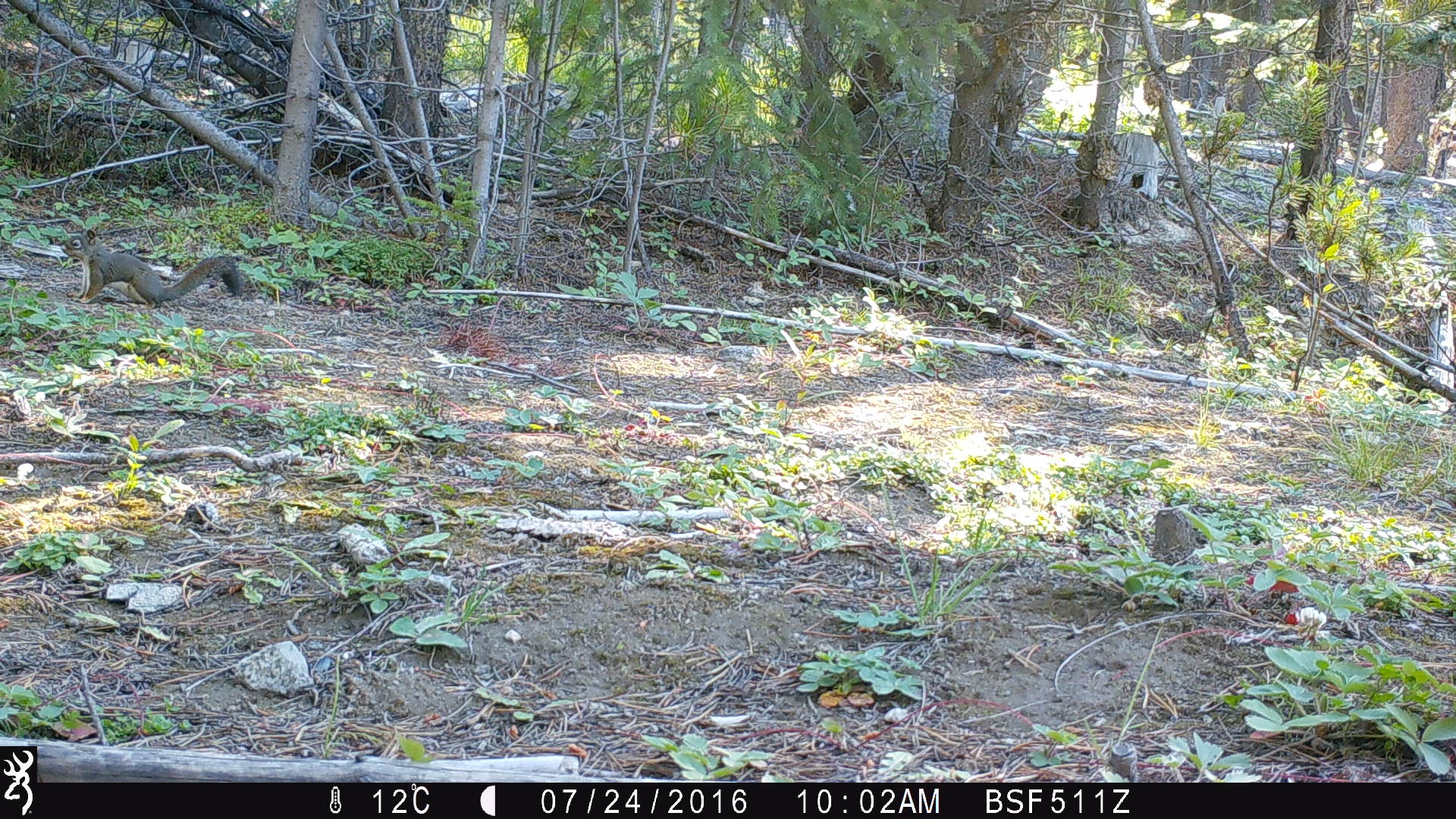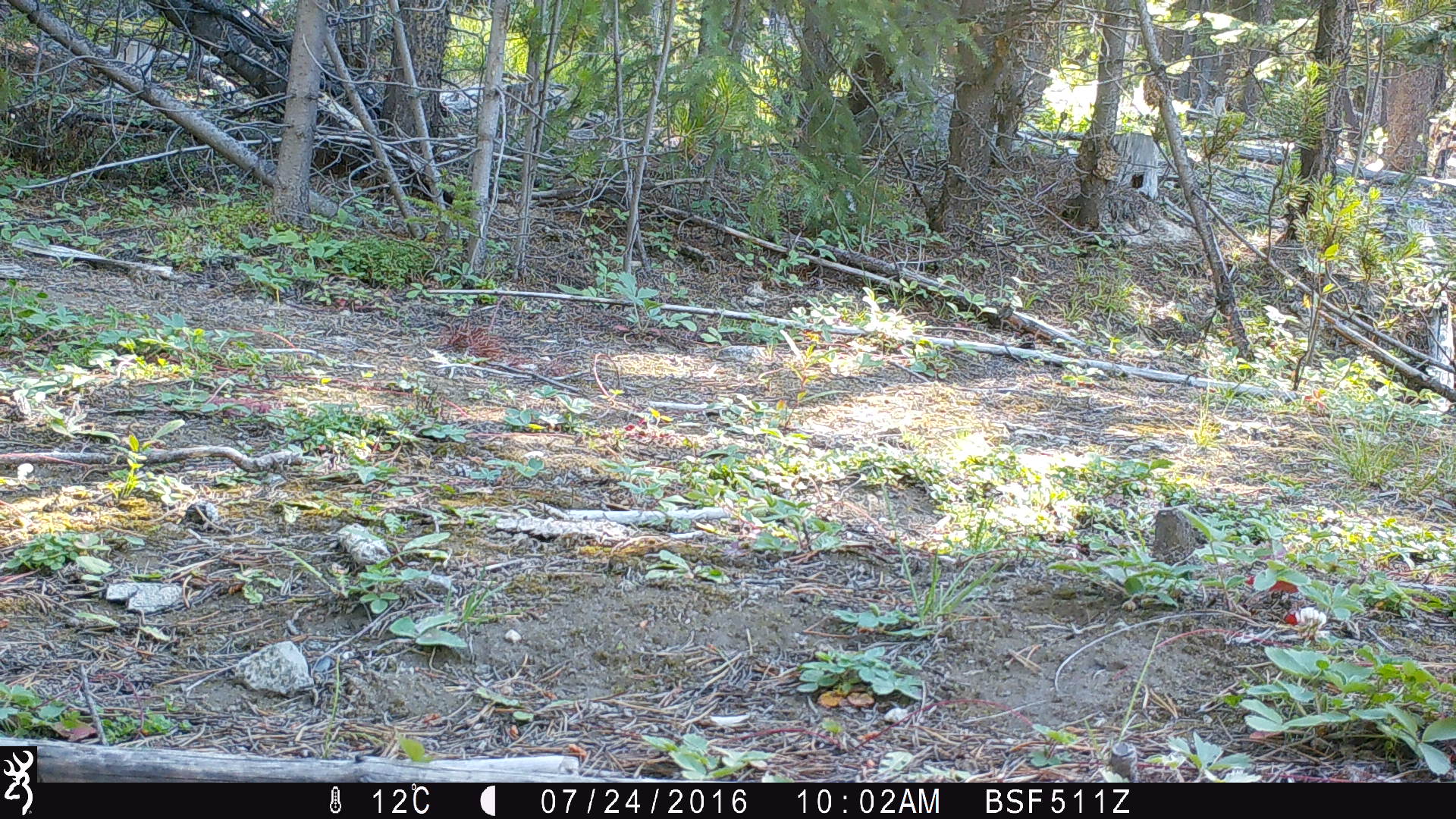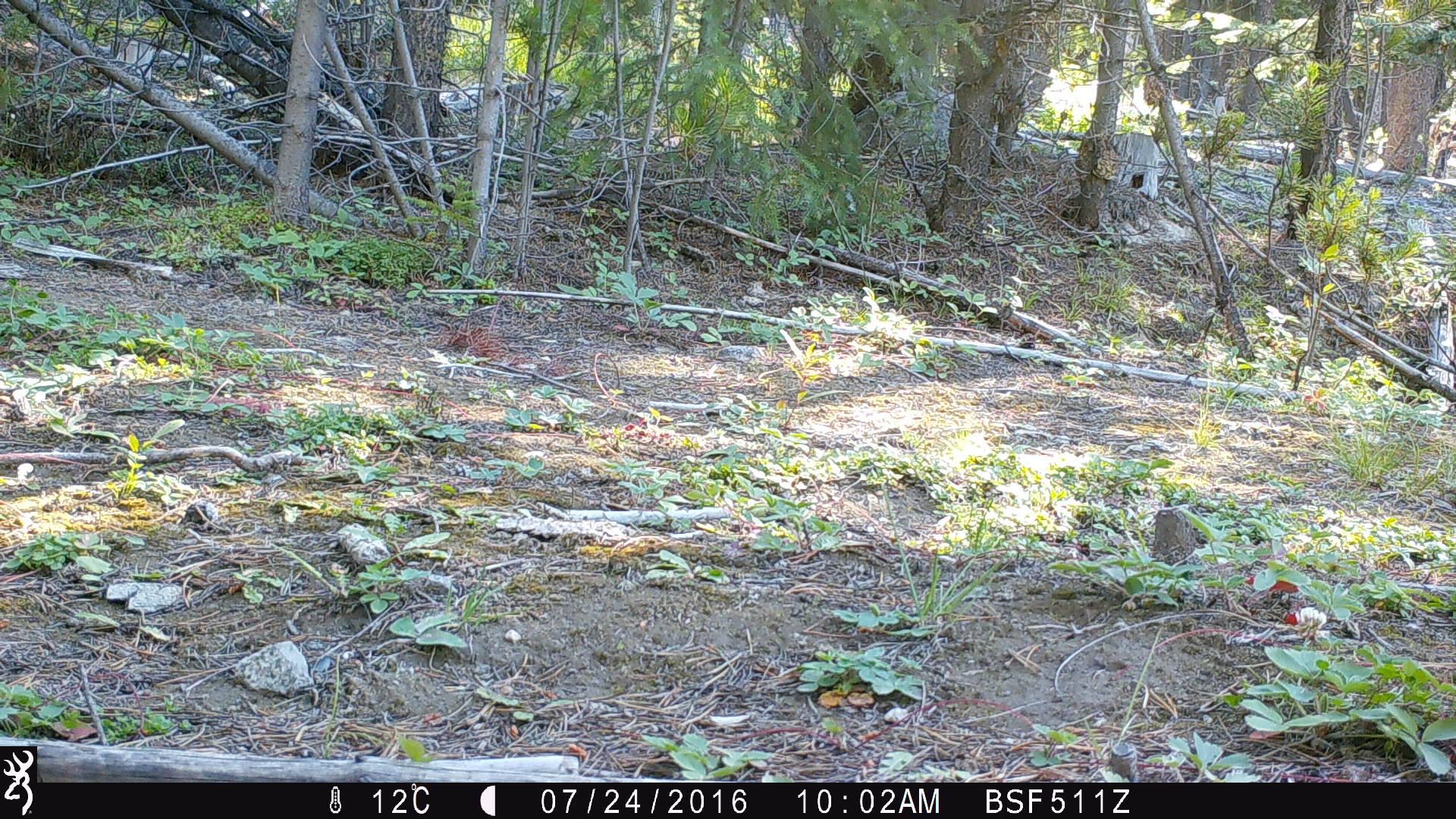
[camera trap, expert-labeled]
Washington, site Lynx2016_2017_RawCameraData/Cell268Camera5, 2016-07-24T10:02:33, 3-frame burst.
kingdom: Animalia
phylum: Chordata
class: Mammalia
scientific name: Mammalia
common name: small mammal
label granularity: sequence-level